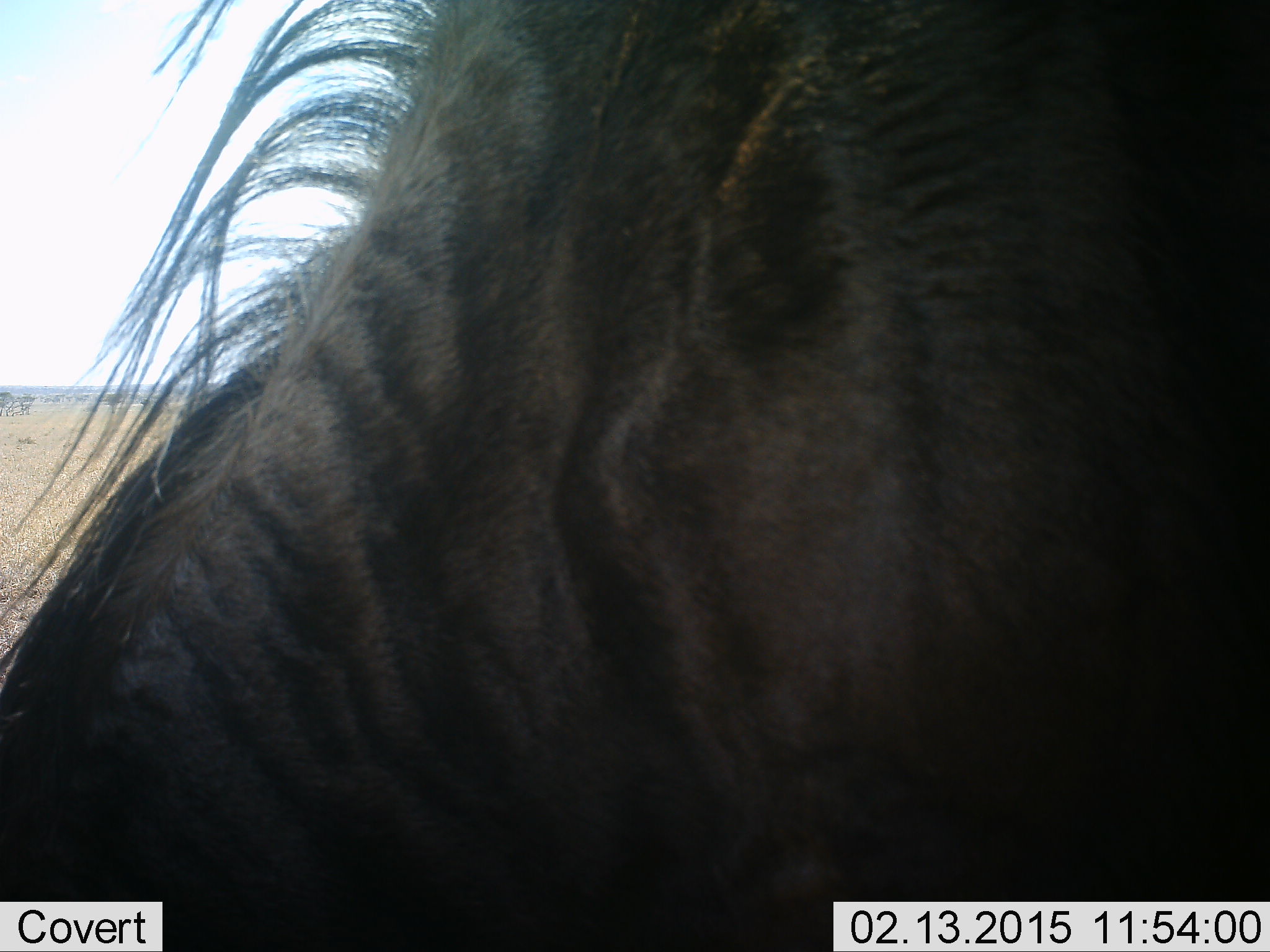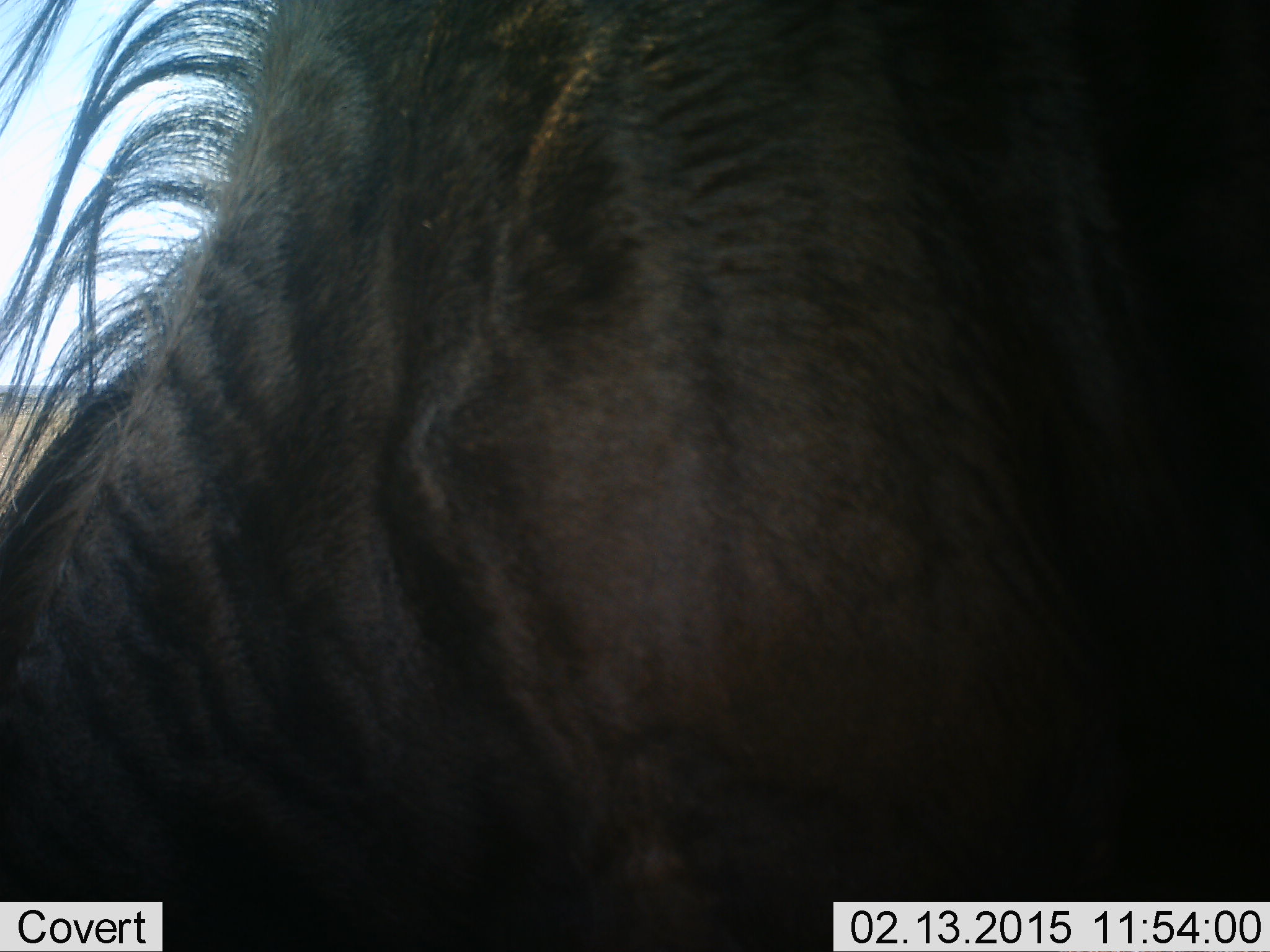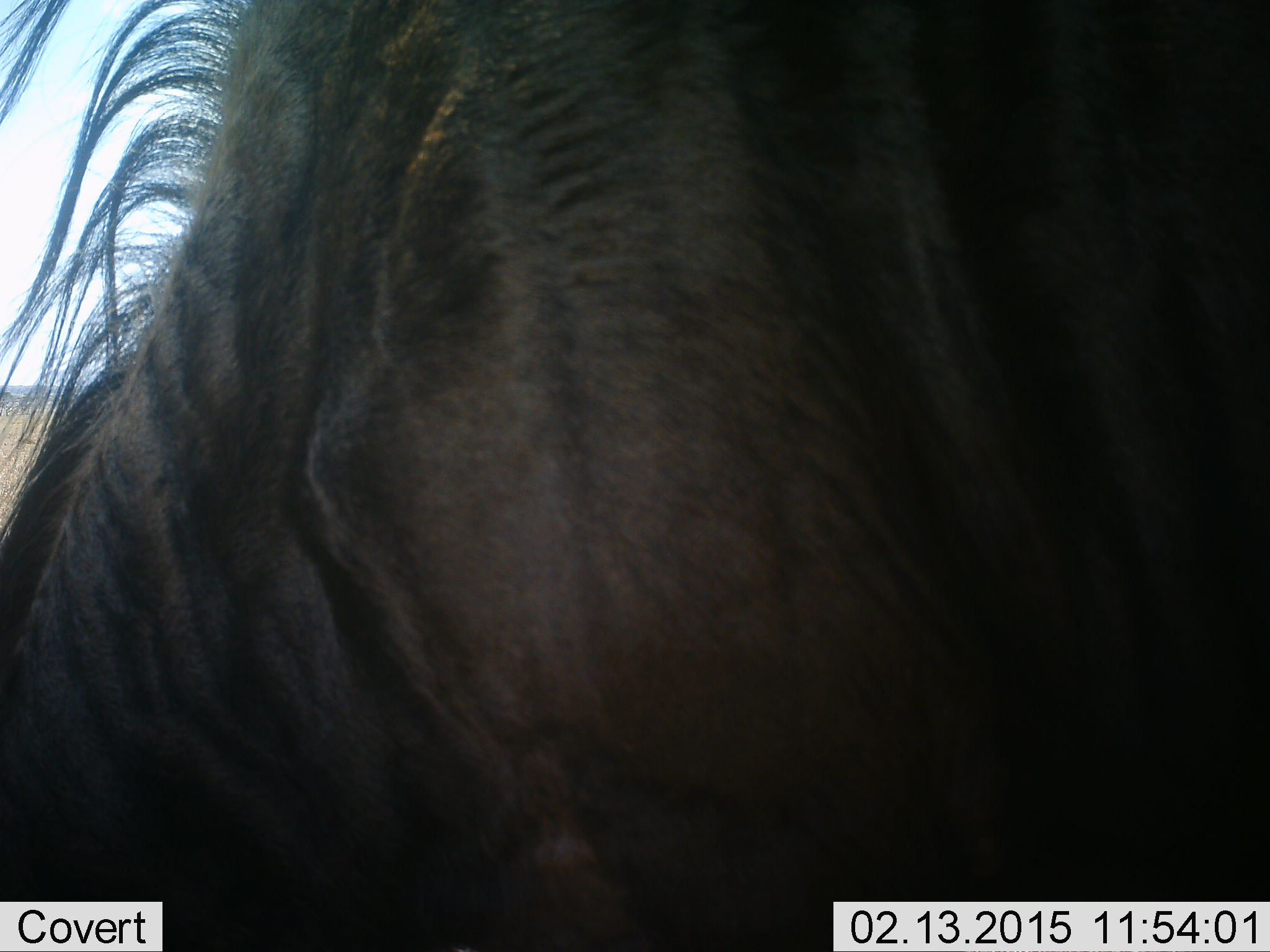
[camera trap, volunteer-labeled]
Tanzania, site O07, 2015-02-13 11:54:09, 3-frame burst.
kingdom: Animalia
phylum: Chordata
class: Mammalia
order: Artiodactyla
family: Bovidae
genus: Connochaetes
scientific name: Connochaetes taurinus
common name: blue wildebeest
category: wildebeest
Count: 1.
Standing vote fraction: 90%.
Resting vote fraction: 0%.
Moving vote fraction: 10%.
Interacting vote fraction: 0%.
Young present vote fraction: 0%.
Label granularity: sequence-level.